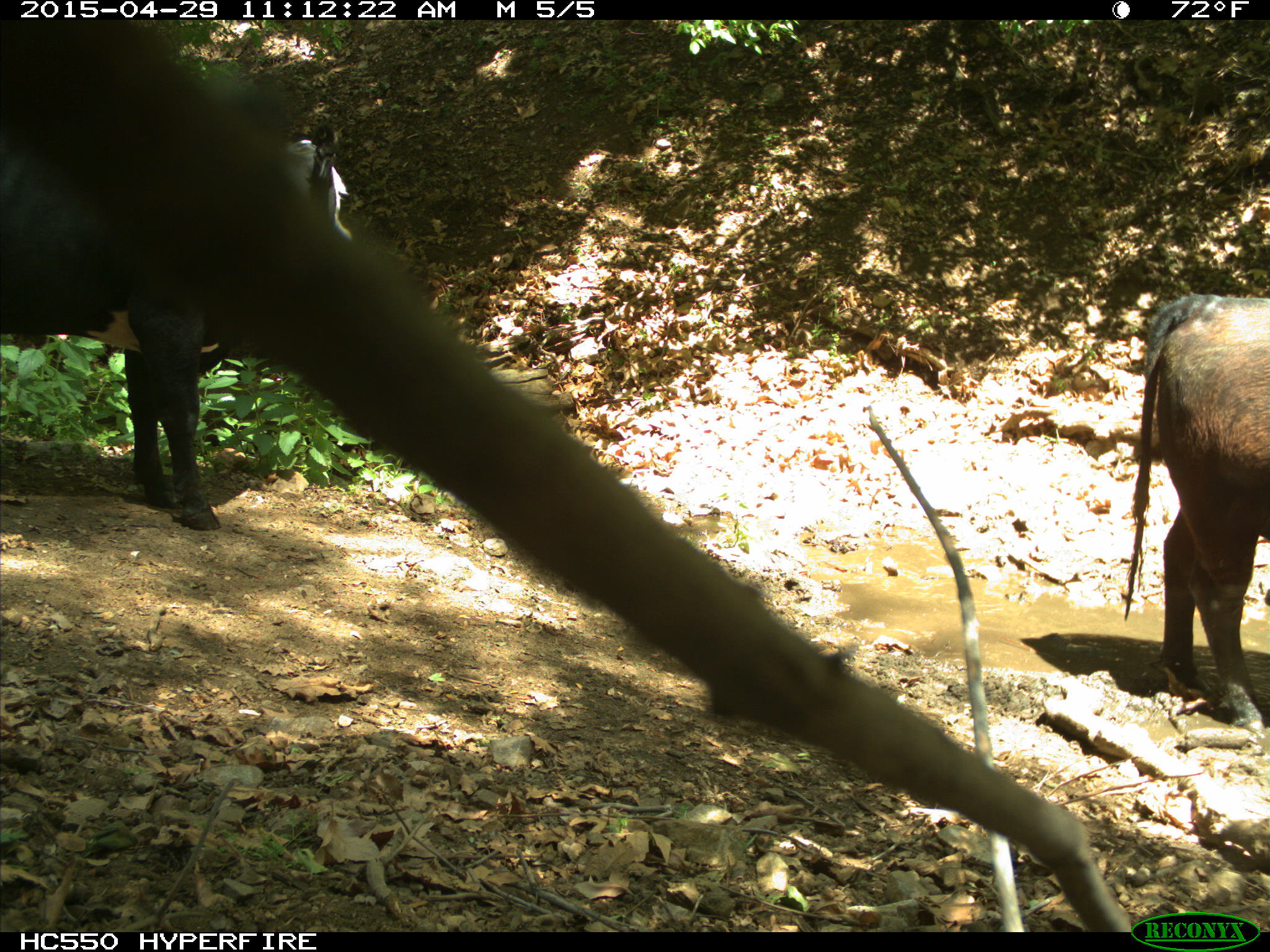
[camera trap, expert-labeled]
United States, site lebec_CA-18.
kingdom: Animalia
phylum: Chordata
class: Mammalia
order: Artiodactyla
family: Bovidae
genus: Bos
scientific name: Bos taurus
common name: domestic cow